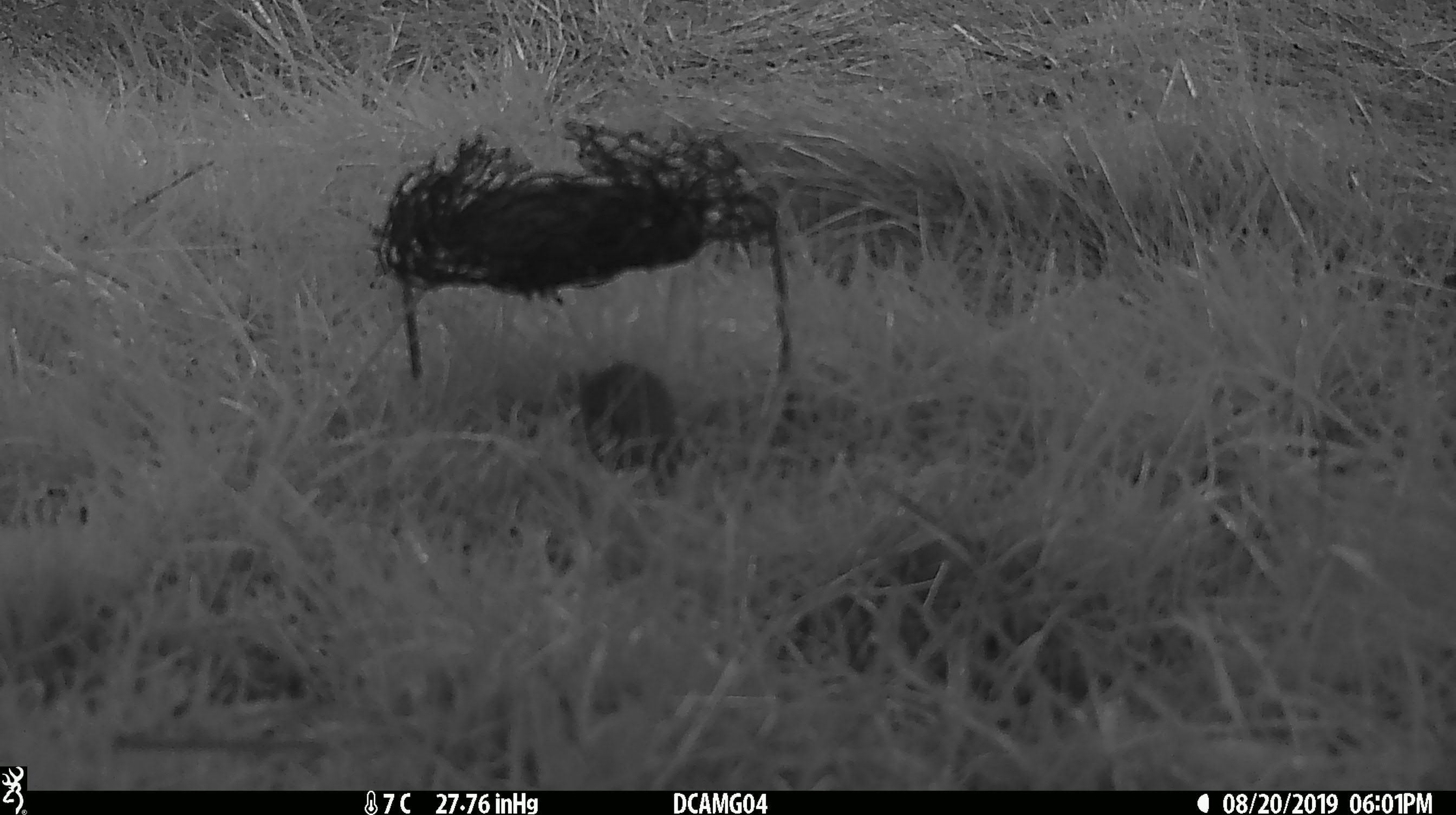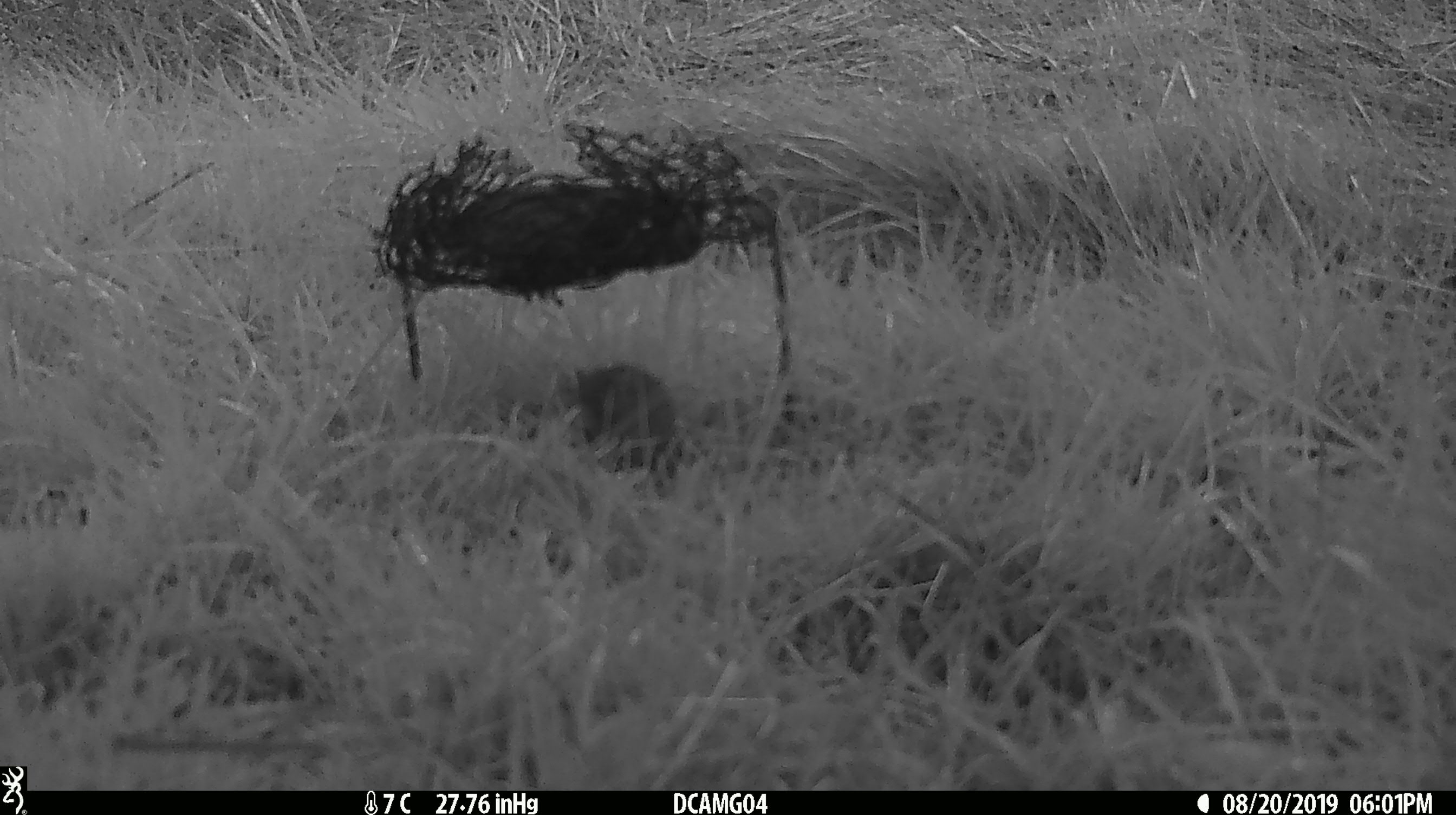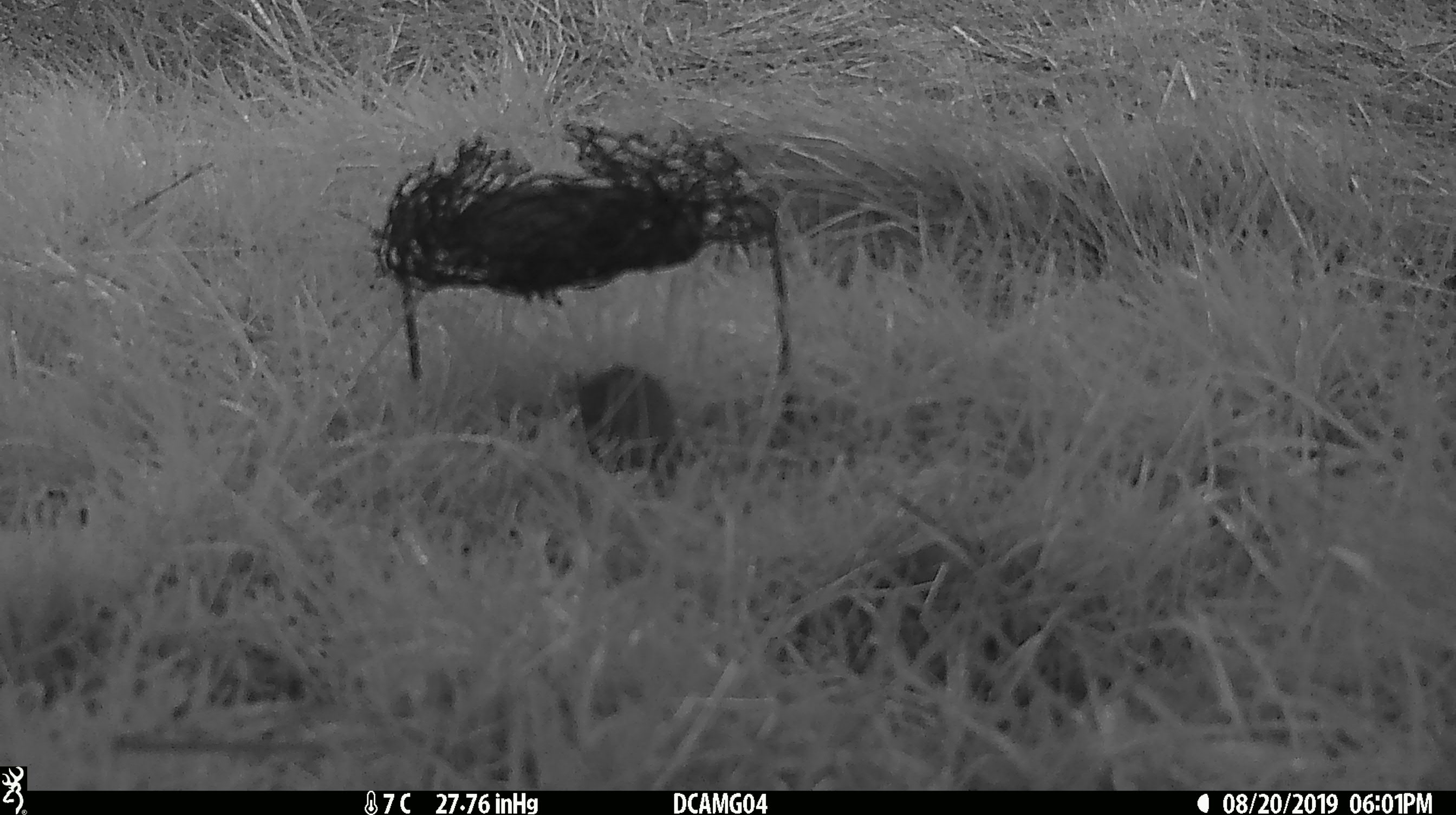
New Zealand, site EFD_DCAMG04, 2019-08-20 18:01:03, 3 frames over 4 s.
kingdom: Animalia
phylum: Chordata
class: Mammalia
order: Rodentia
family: Muridae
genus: Mus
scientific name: Mus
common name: mouse